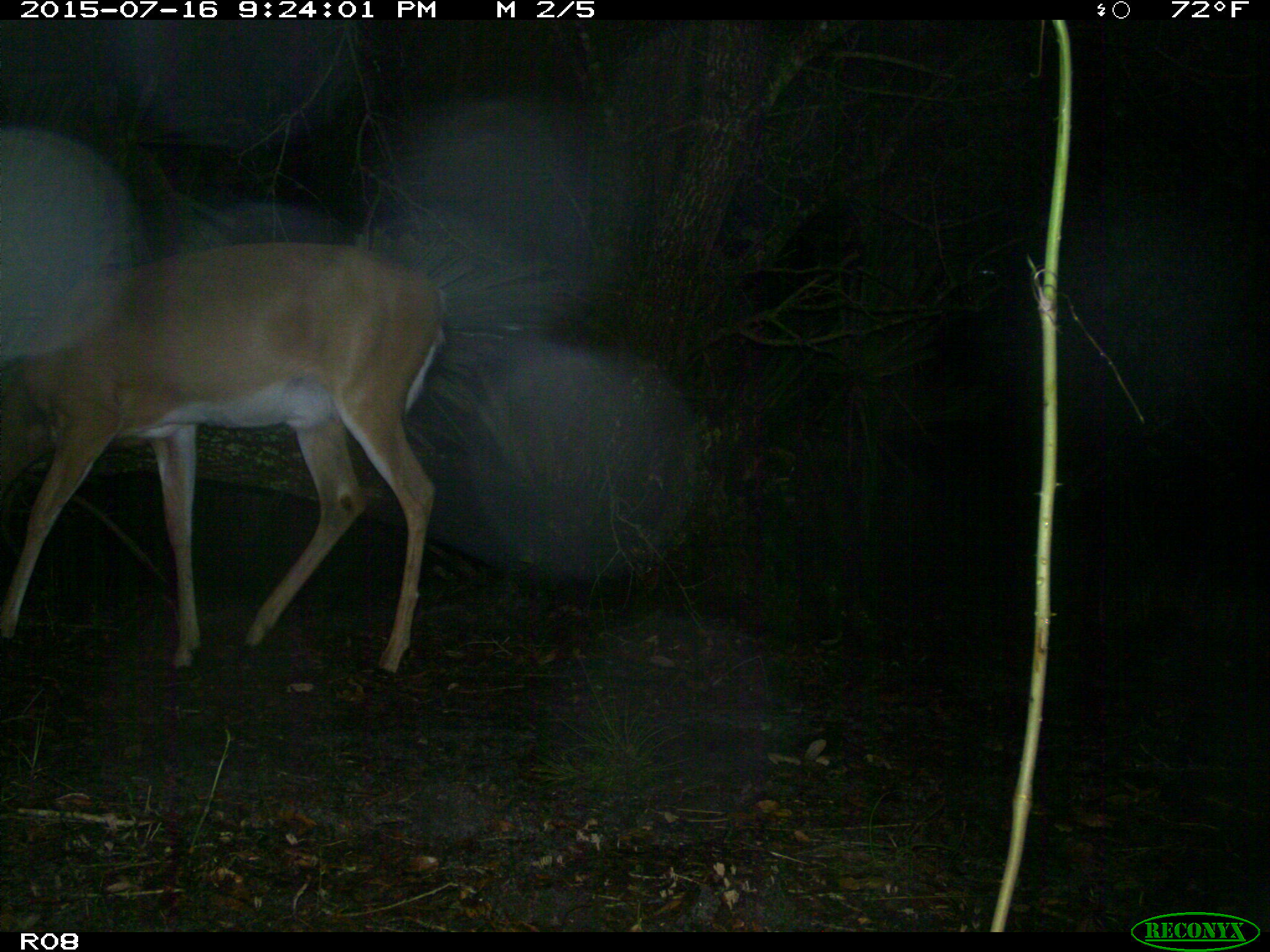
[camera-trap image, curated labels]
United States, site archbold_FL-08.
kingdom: Animalia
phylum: Chordata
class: Mammalia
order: Artiodactyla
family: Cervidae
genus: Odocoileus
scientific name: Odocoileus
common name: deer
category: unidentified deer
Unidentified deer (deer) (Odocoileus).